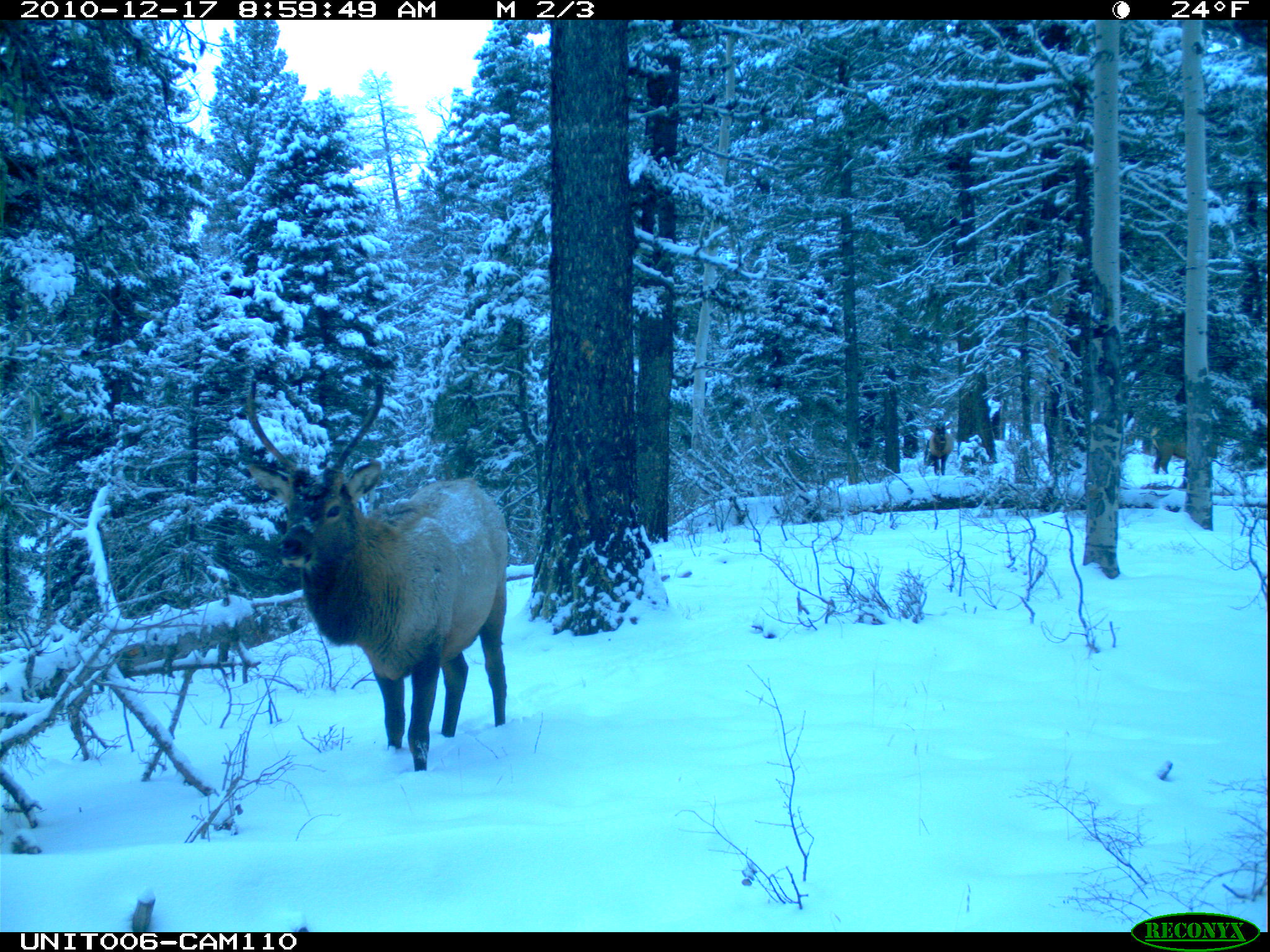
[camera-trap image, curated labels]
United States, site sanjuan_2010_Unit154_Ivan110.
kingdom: Animalia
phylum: Chordata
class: Mammalia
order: Artiodactyla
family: Cervidae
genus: Cervus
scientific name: Cervus elaphus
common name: red deer